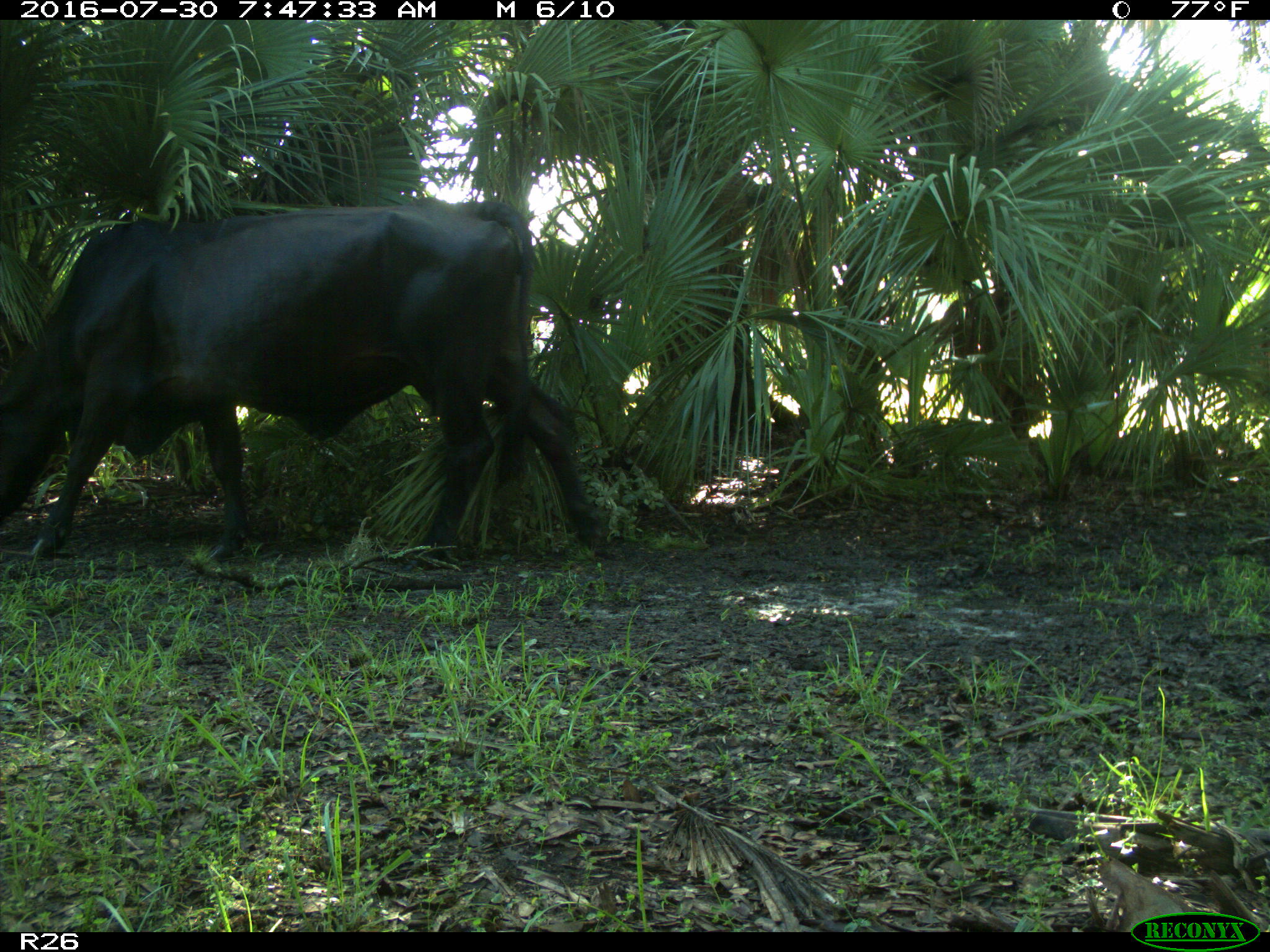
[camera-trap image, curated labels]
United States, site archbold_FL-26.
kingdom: Animalia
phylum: Chordata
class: Mammalia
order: Artiodactyla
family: Bovidae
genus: Bos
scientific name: Bos taurus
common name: domestic cow